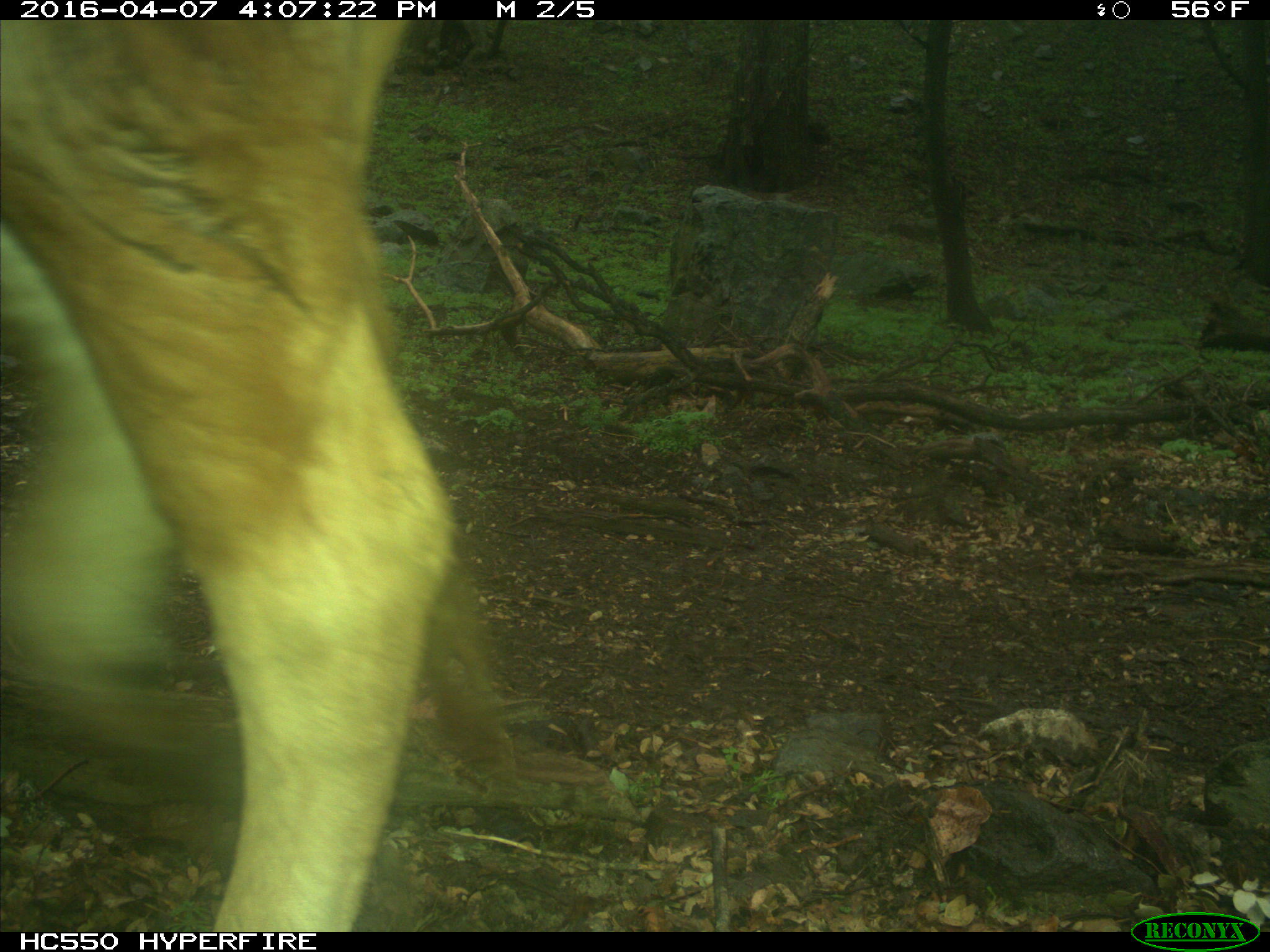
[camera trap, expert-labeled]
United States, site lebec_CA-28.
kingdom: Animalia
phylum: Chordata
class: Mammalia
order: Artiodactyla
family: Bovidae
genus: Bos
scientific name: Bos taurus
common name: domestic cow